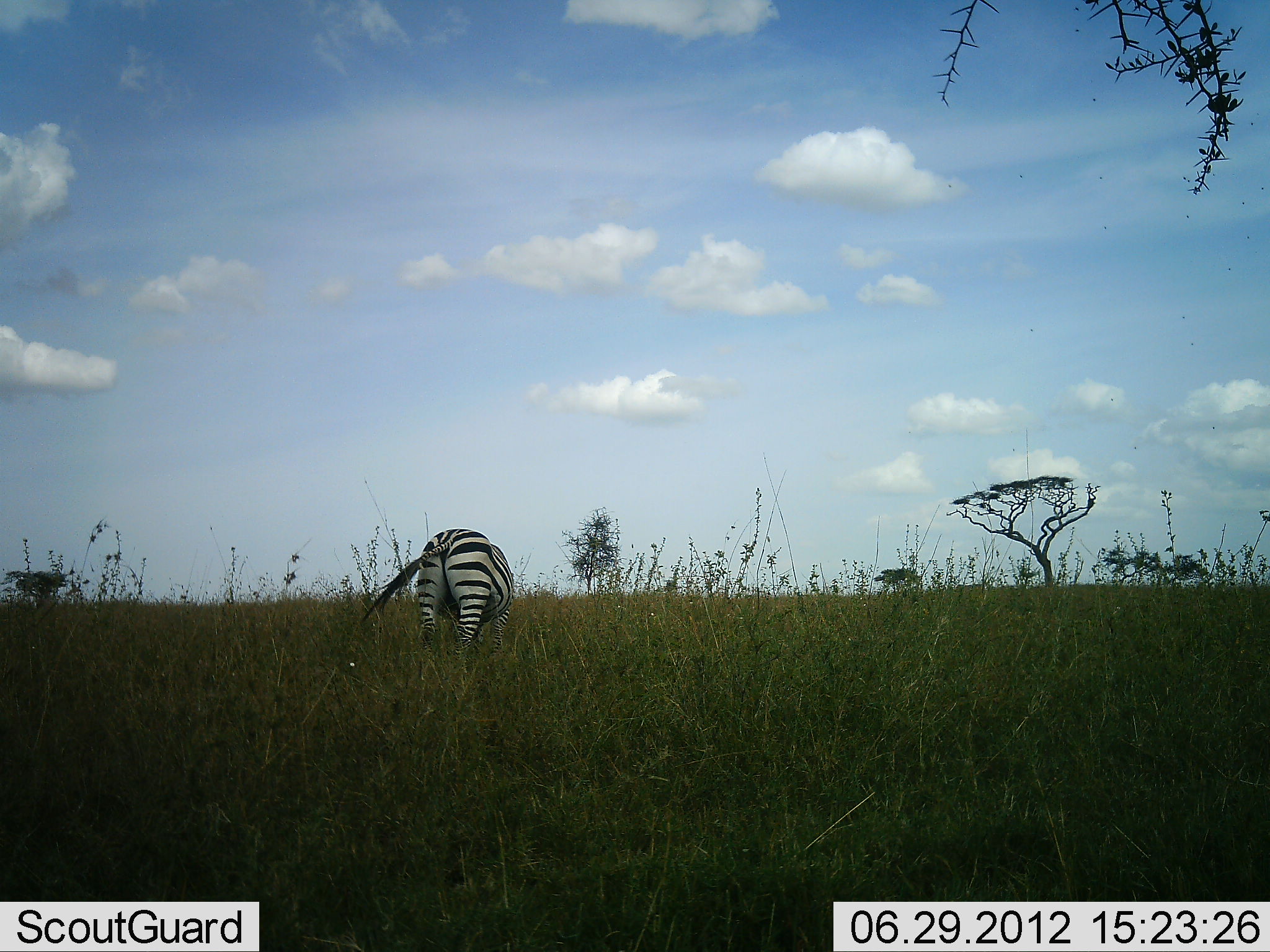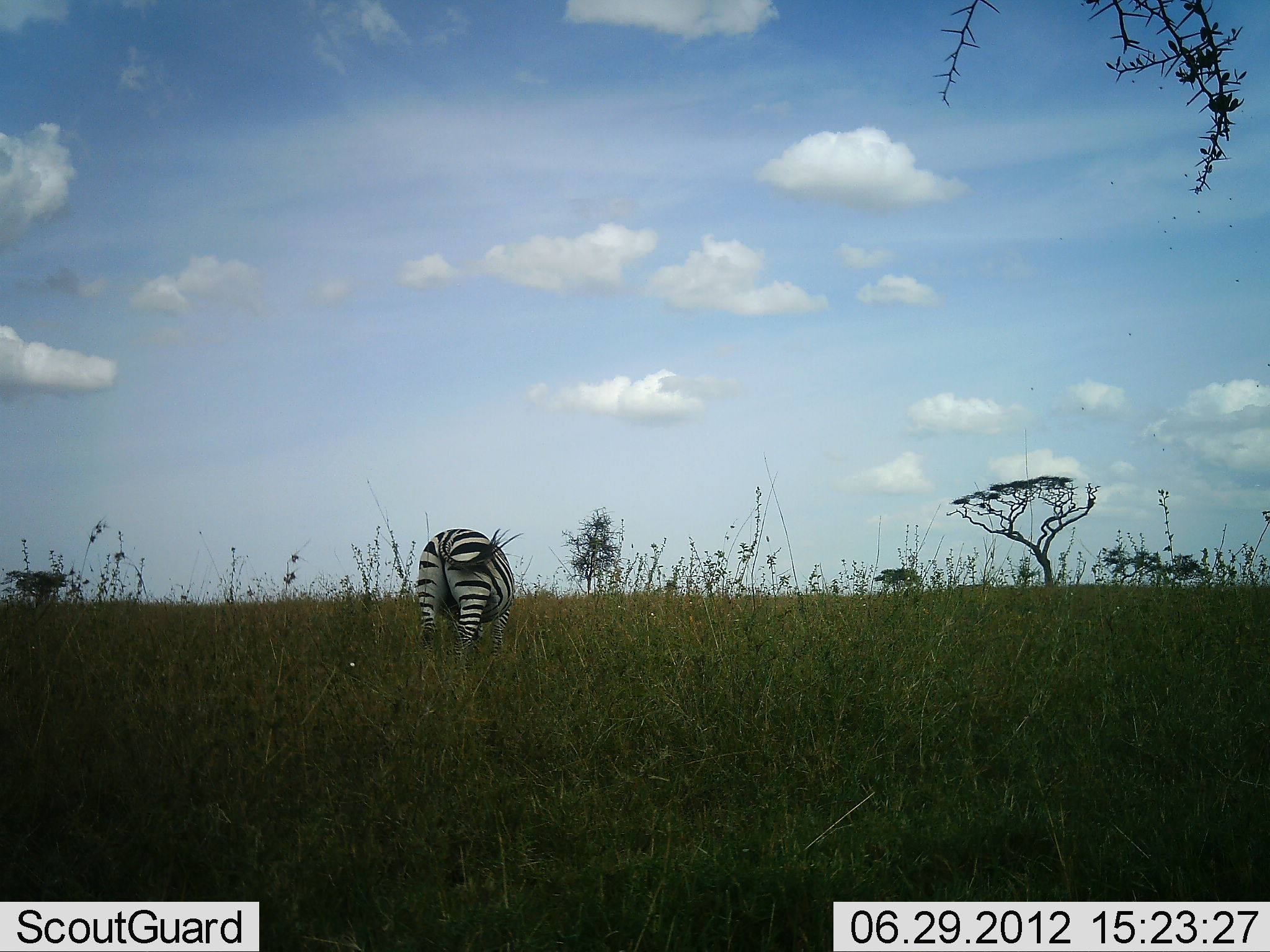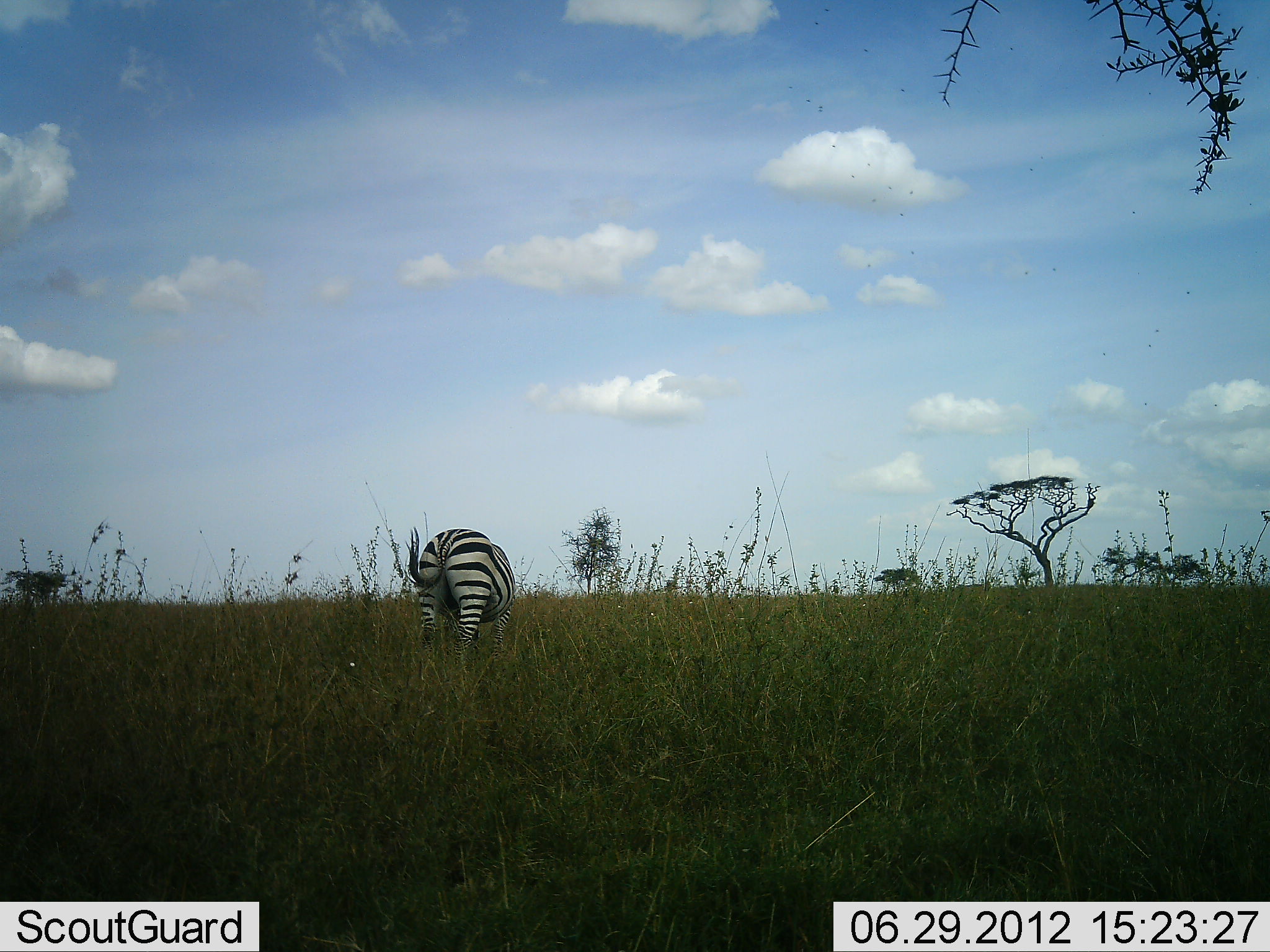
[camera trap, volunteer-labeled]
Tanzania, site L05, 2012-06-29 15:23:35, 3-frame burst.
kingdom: Animalia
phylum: Chordata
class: Mammalia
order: Perissodactyla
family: Equidae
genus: Equus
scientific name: Equus quagga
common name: plains zebra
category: zebra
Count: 1.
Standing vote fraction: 40%.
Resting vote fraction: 0%.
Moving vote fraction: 0%.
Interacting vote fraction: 0%.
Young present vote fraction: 0%.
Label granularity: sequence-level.